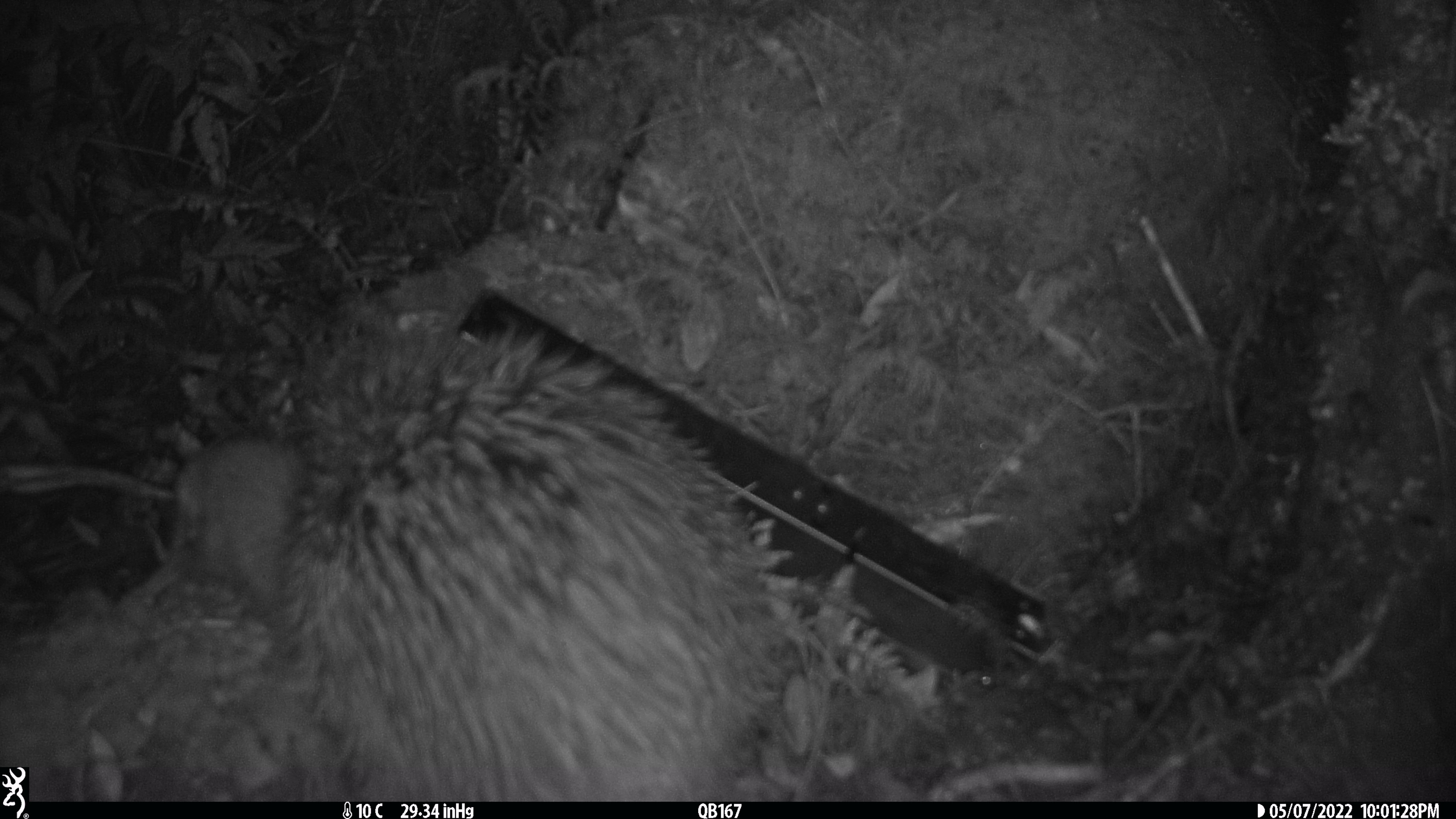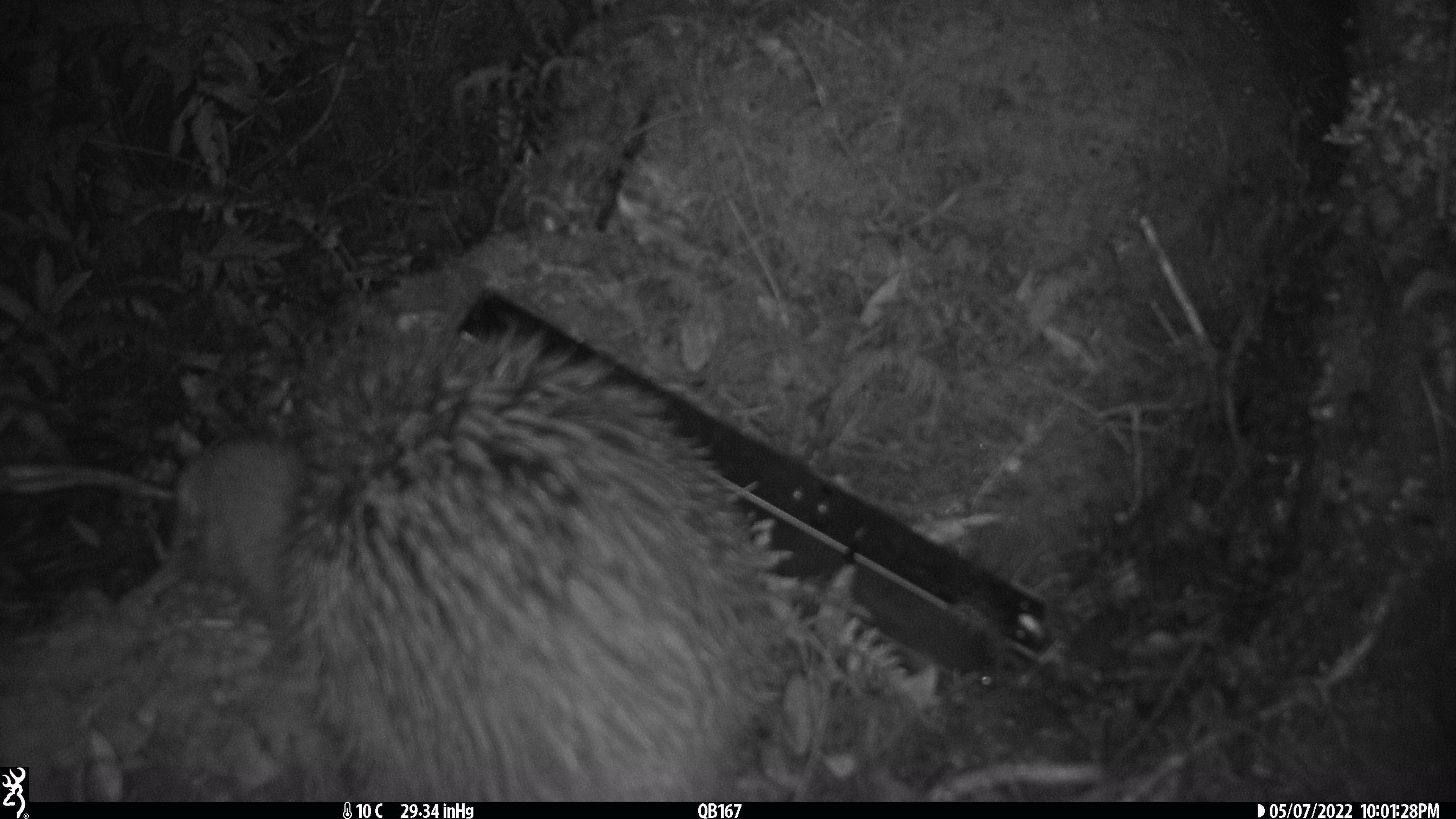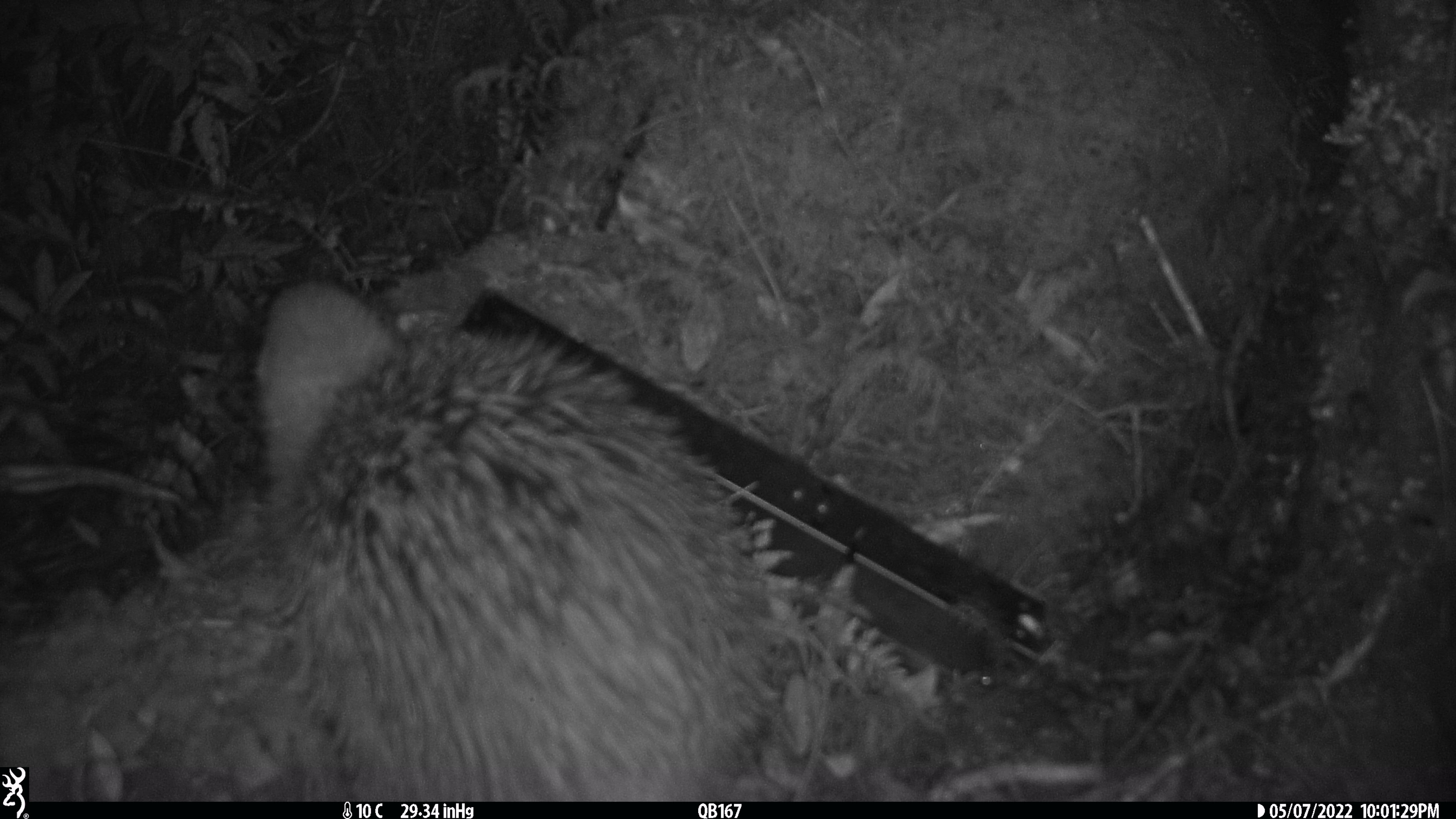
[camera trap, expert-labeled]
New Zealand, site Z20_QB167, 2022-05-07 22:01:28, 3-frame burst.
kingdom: Animalia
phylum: Chordata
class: Aves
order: Apterygiformes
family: Apterygidae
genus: Apteryx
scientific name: Apteryx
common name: kiwi